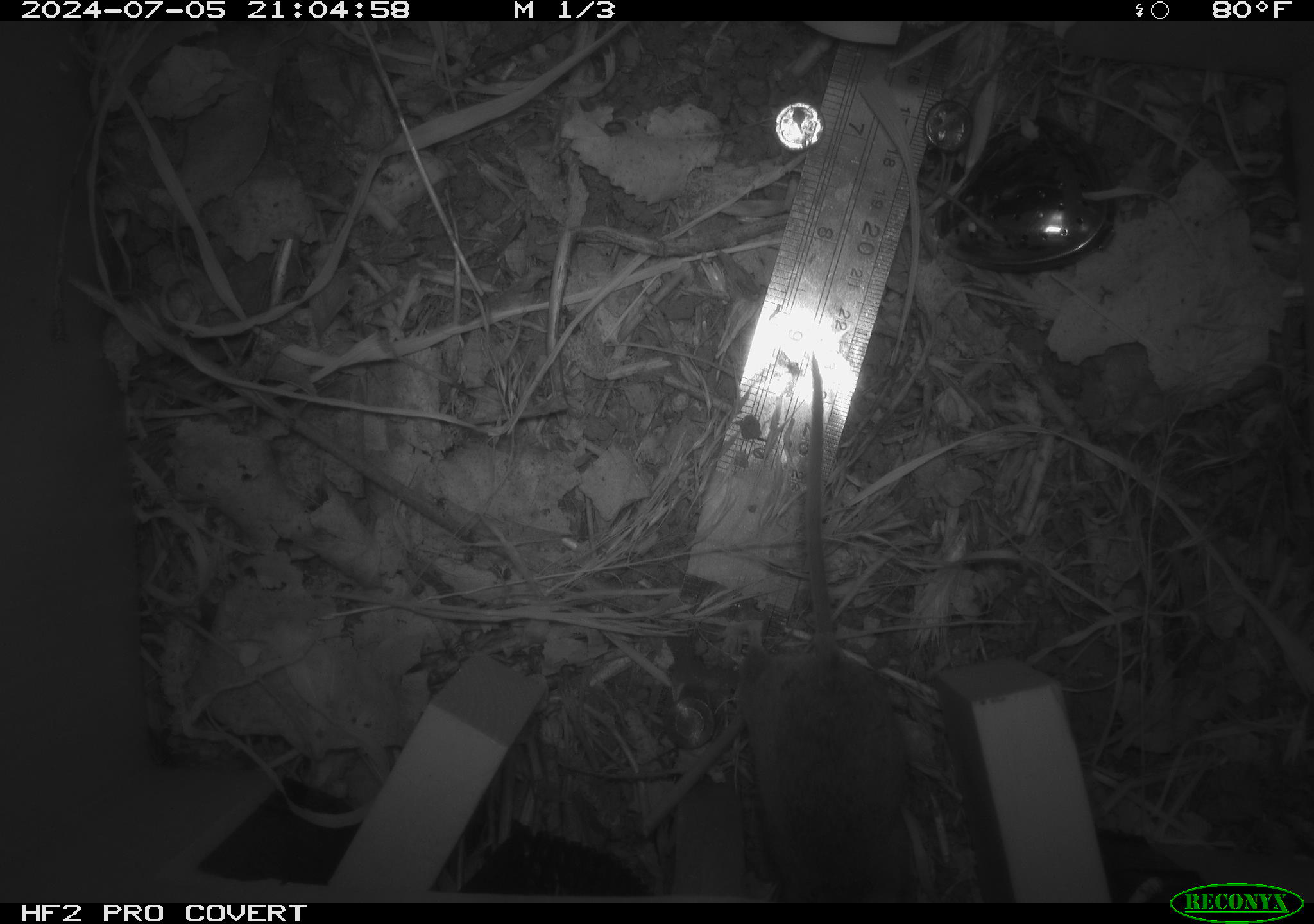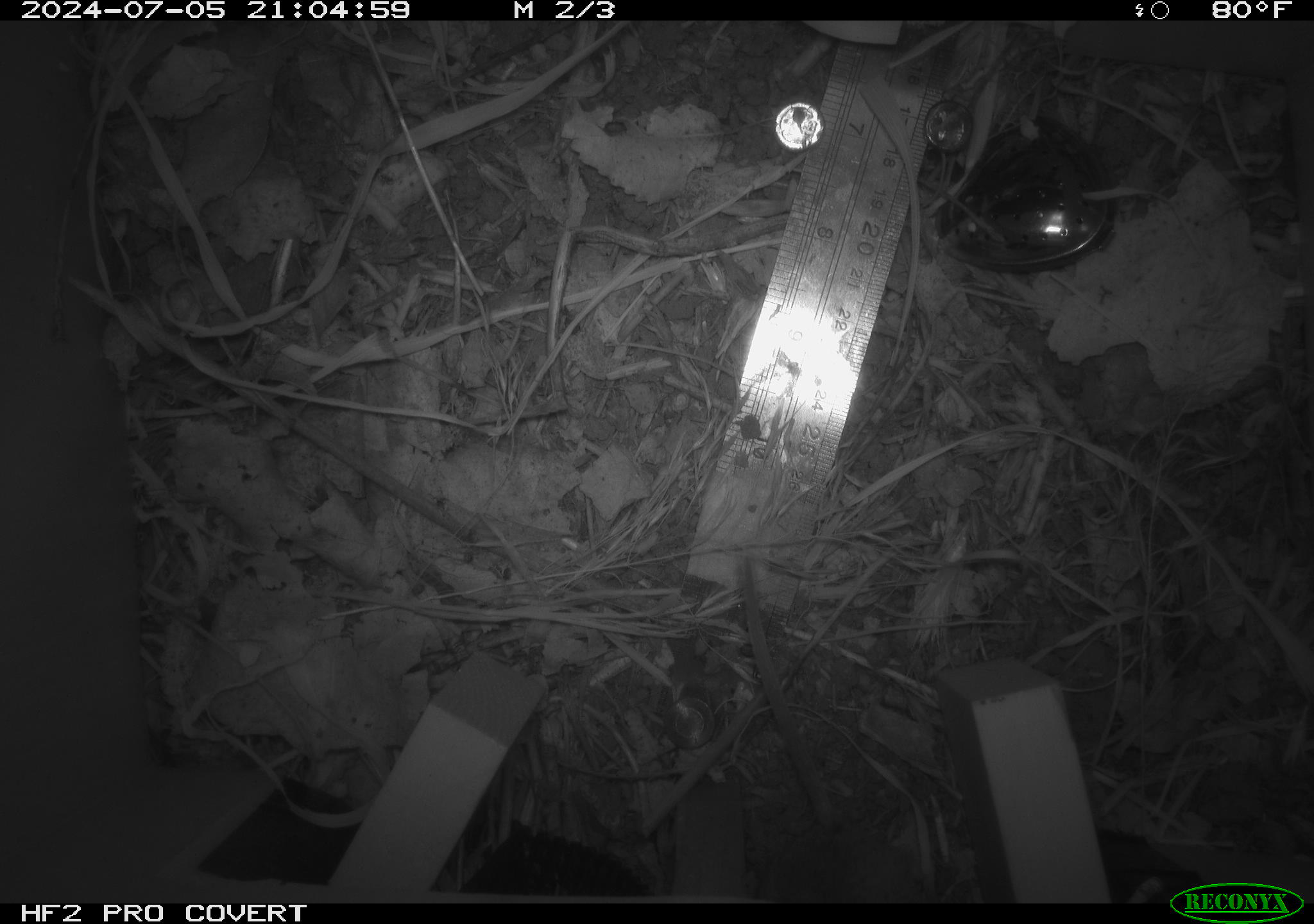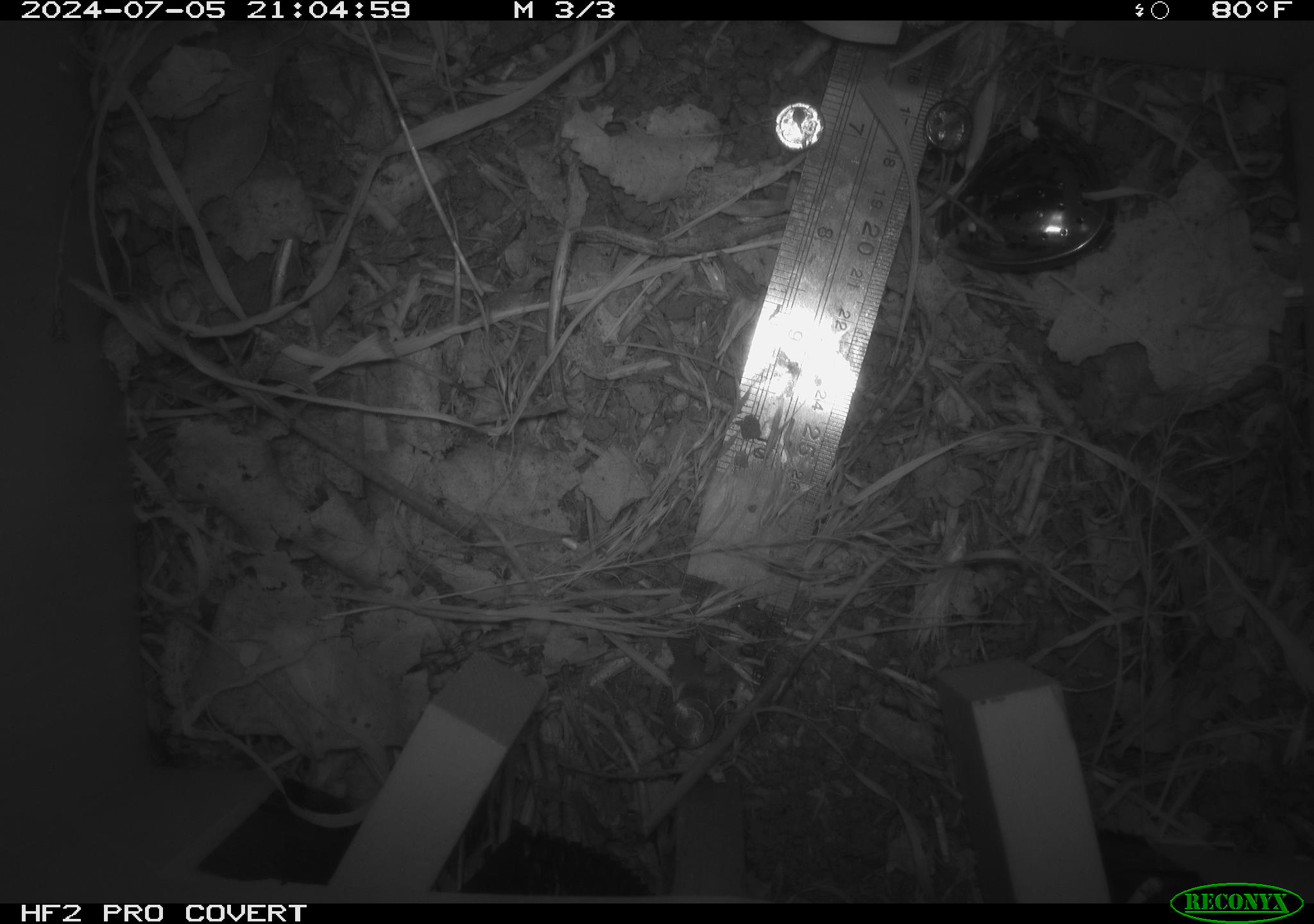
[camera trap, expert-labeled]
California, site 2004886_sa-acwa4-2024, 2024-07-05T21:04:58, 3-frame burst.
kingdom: Animalia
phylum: Chordata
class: Mammalia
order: Rodentia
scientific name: Rodentia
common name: mouse species